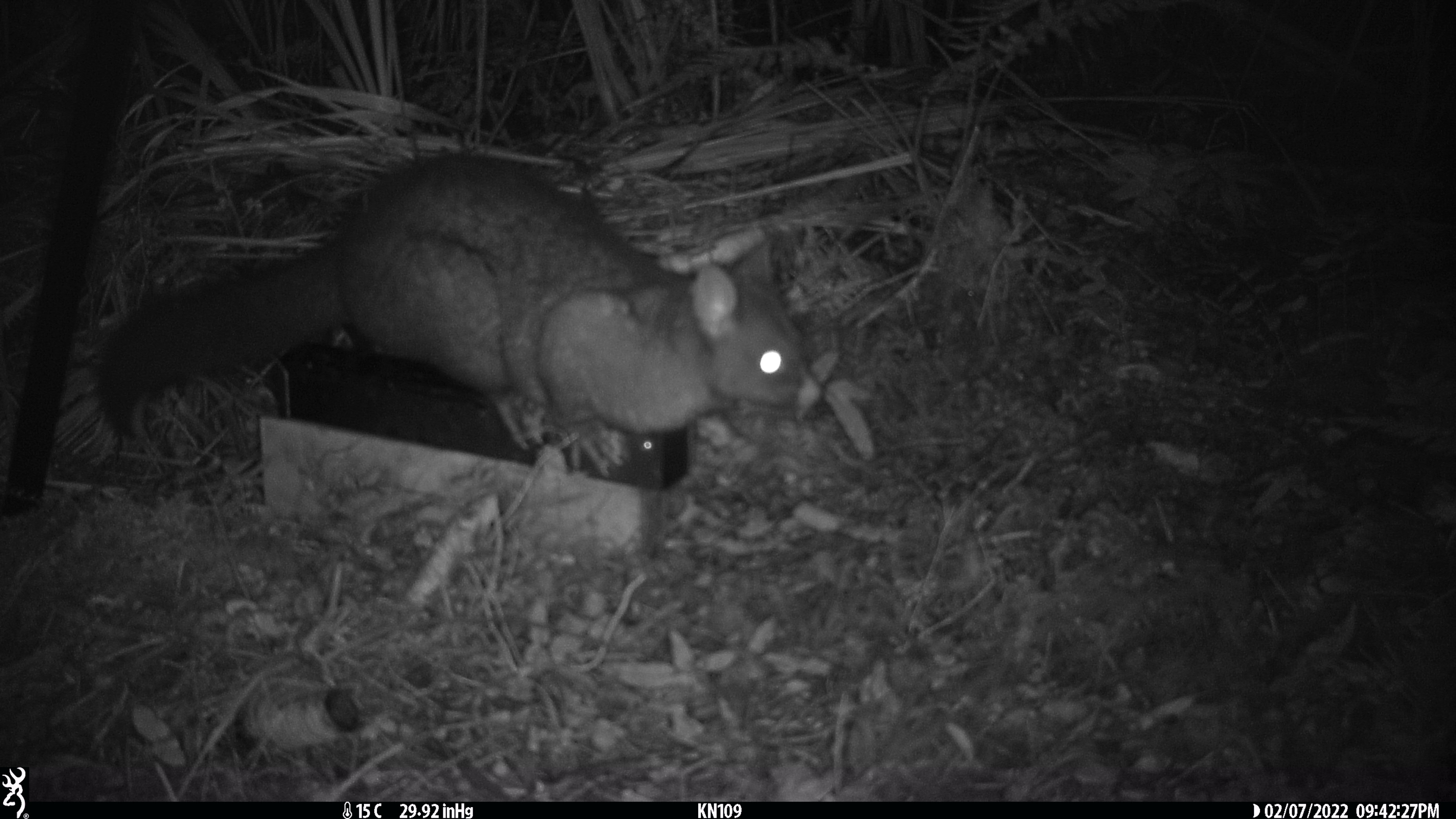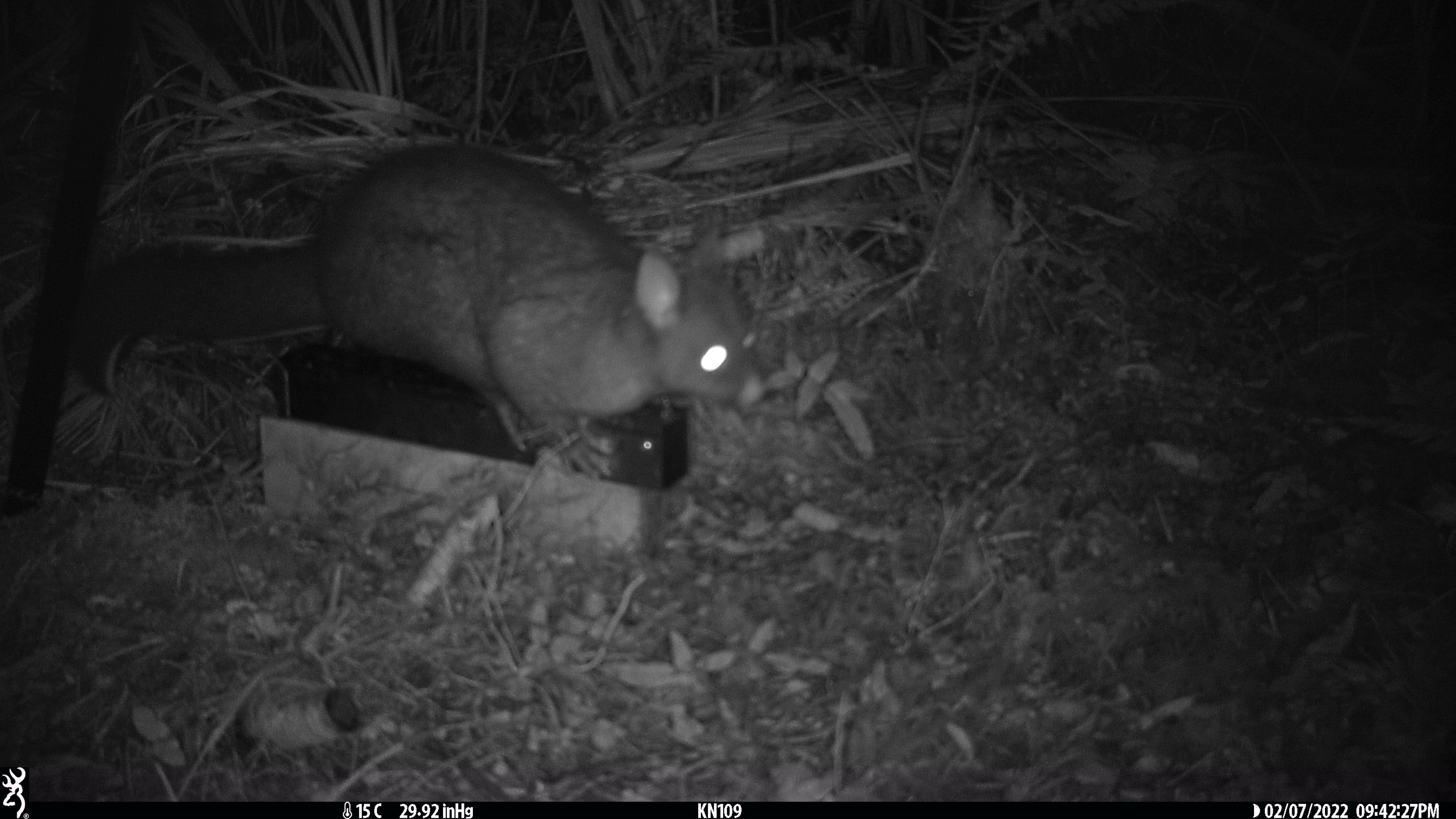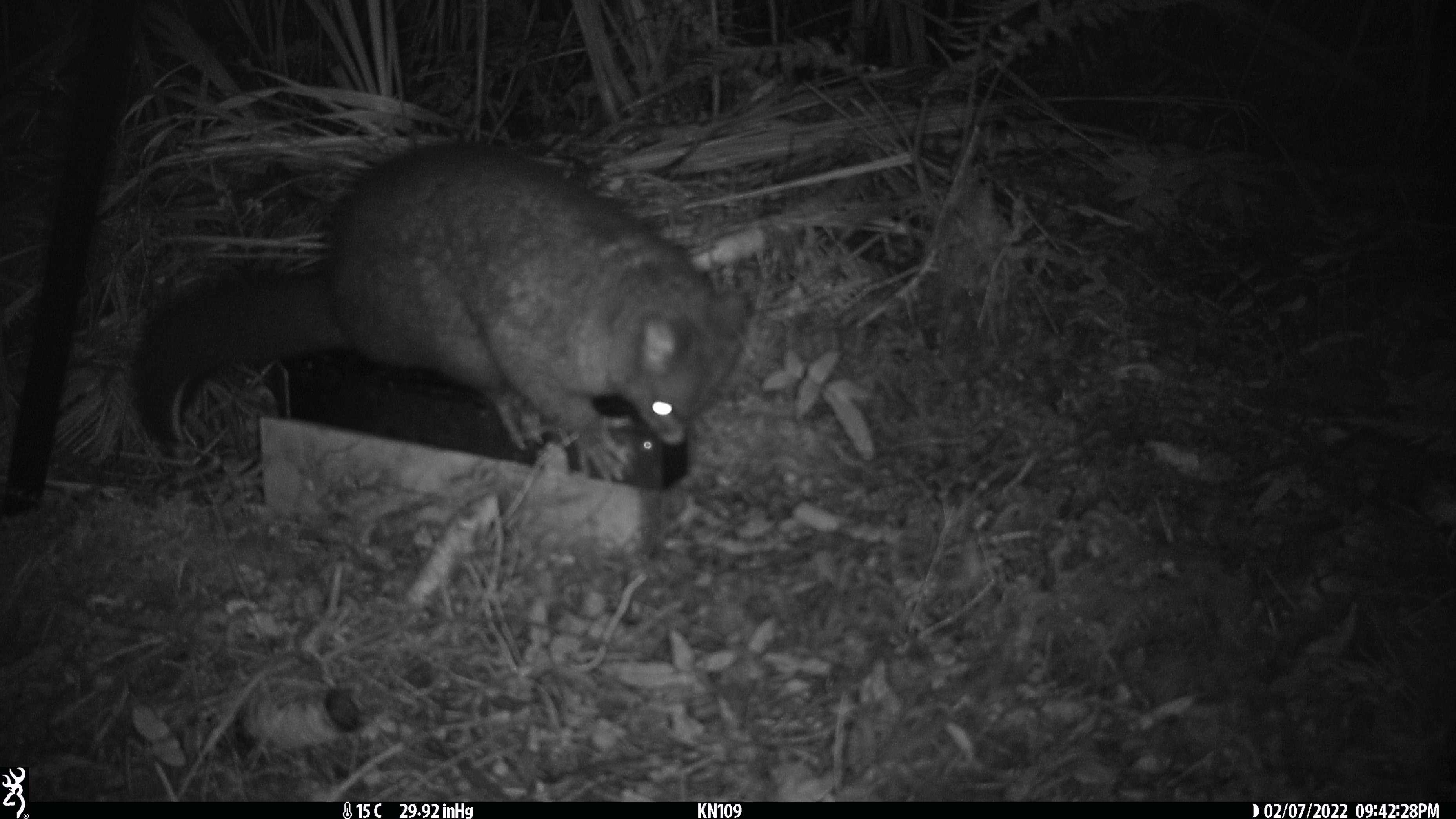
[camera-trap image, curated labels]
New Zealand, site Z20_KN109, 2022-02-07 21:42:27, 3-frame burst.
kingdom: Animalia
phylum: Chordata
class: Mammalia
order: Diprotodontia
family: Phalangeridae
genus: Trichosurus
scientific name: Trichosurus vulpecula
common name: common brushtail possum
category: possum